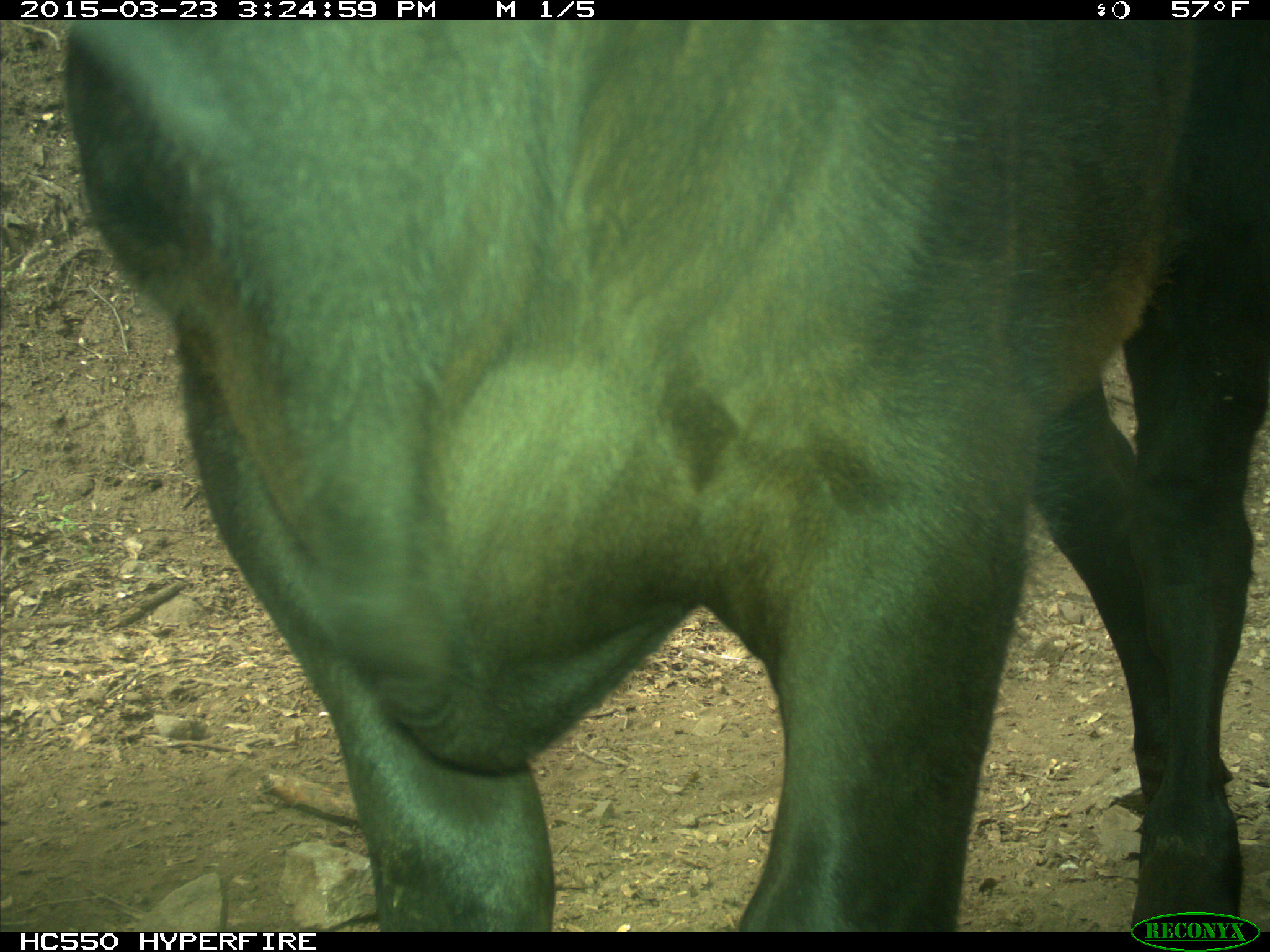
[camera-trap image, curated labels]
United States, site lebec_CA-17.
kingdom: Animalia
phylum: Chordata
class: Mammalia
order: Artiodactyla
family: Bovidae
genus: Bos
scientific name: Bos taurus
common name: domestic cow